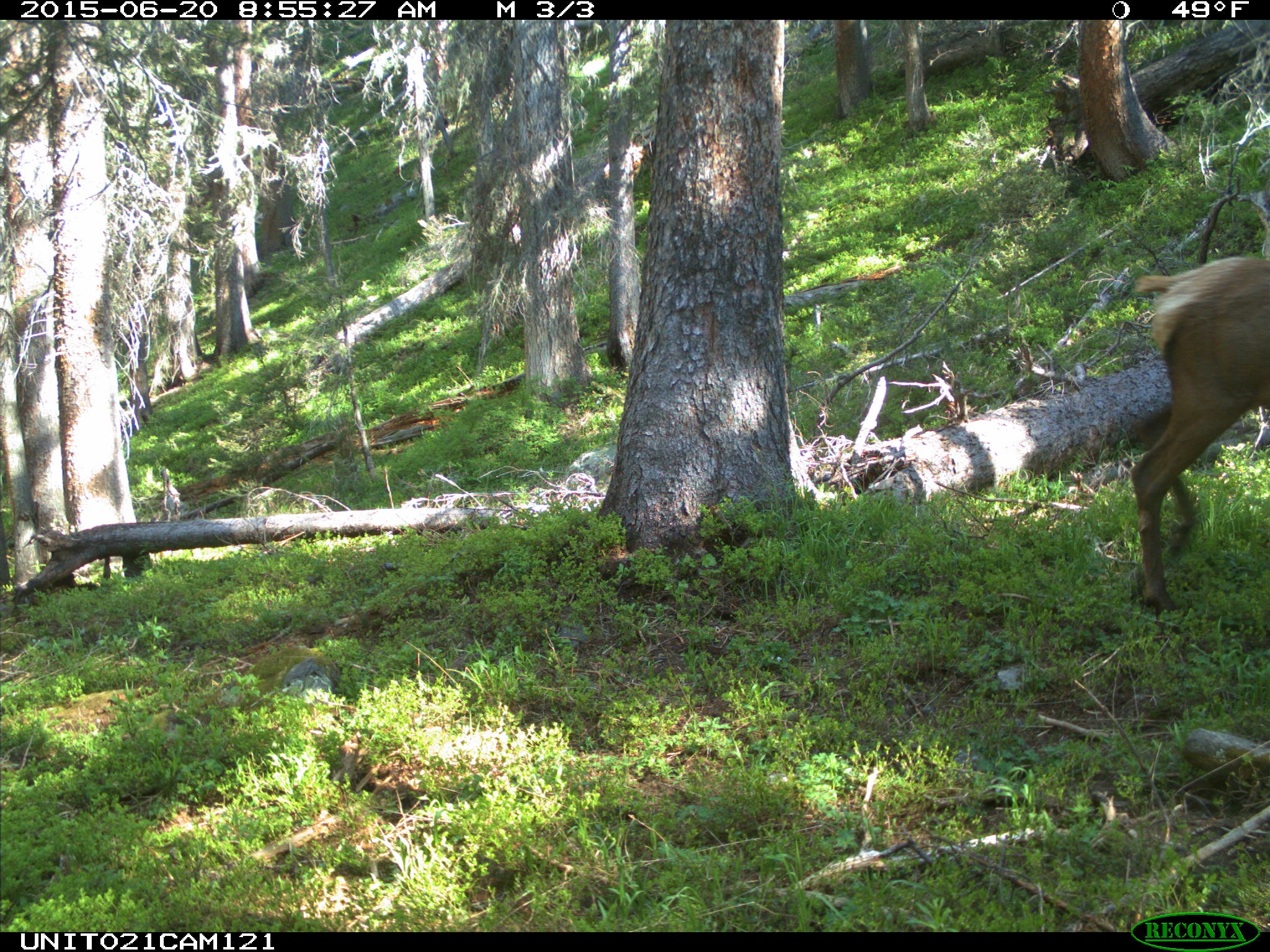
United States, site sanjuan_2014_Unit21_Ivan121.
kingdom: Animalia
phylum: Chordata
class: Mammalia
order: Artiodactyla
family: Cervidae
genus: Cervus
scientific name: Cervus elaphus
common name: red deer